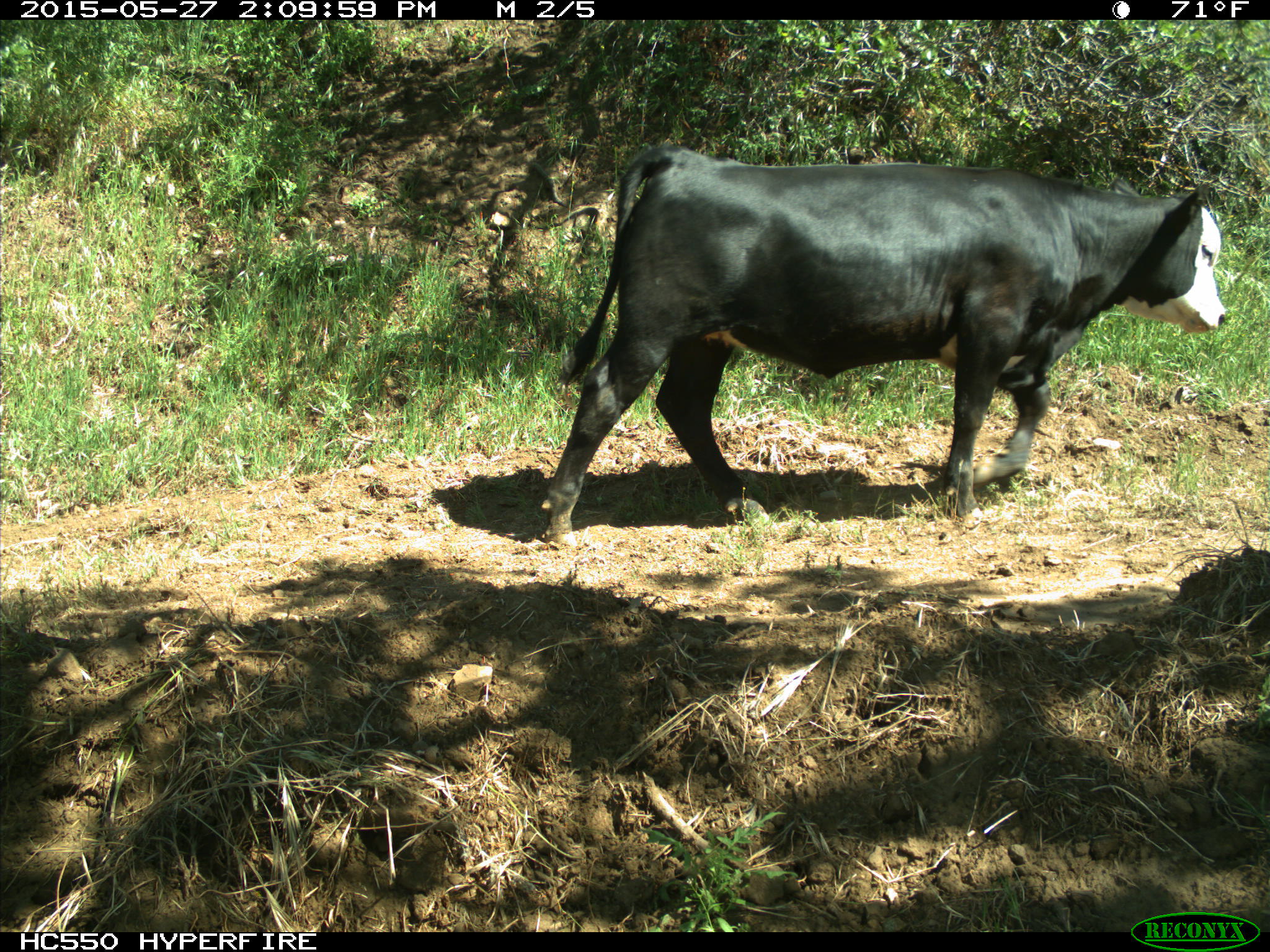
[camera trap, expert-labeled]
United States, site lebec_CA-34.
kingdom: Animalia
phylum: Chordata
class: Mammalia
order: Artiodactyla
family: Bovidae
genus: Bos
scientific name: Bos taurus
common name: domestic cow